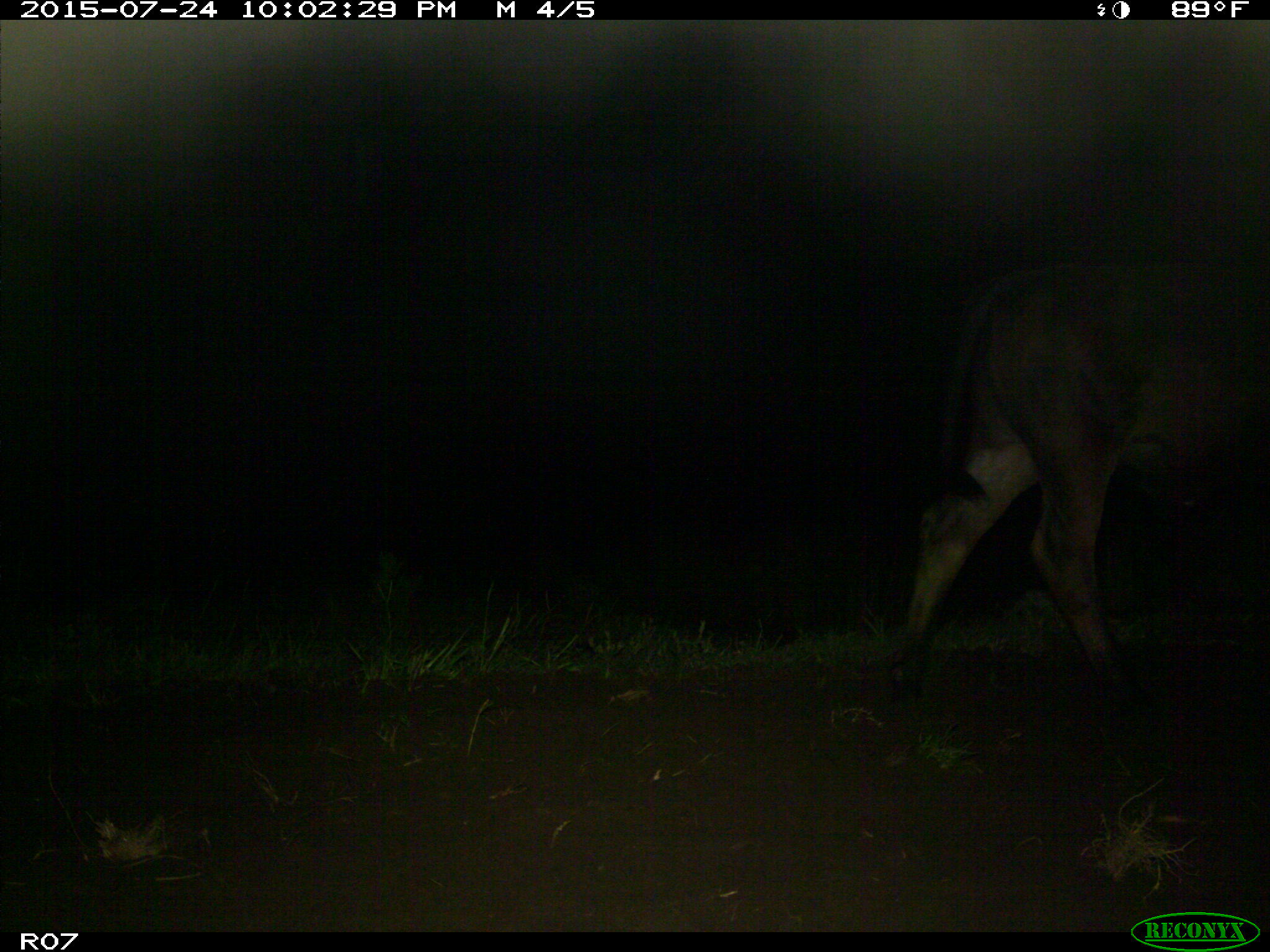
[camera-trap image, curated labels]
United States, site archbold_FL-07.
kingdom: Animalia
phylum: Chordata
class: Mammalia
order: Artiodactyla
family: Bovidae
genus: Bos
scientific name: Bos taurus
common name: domestic cow